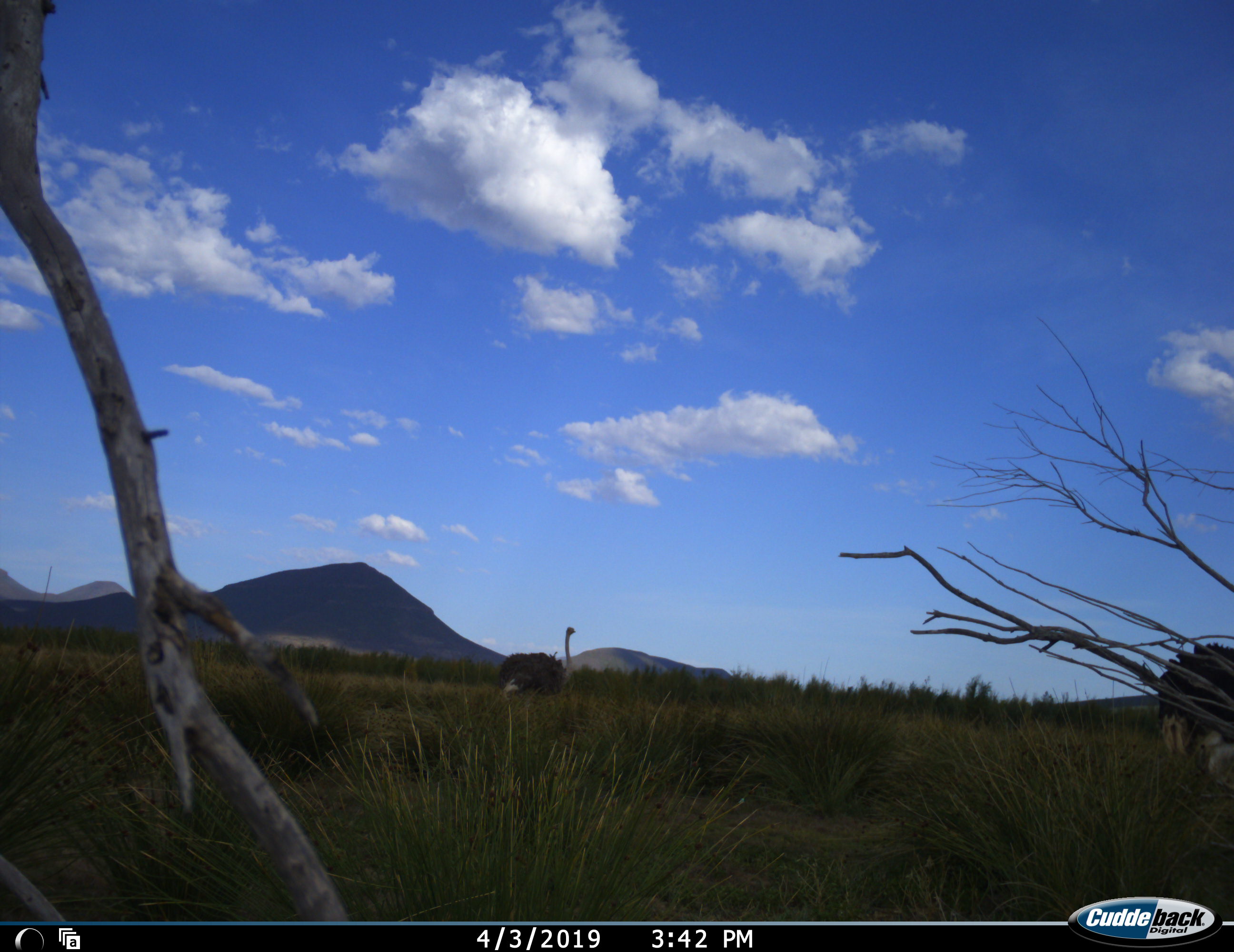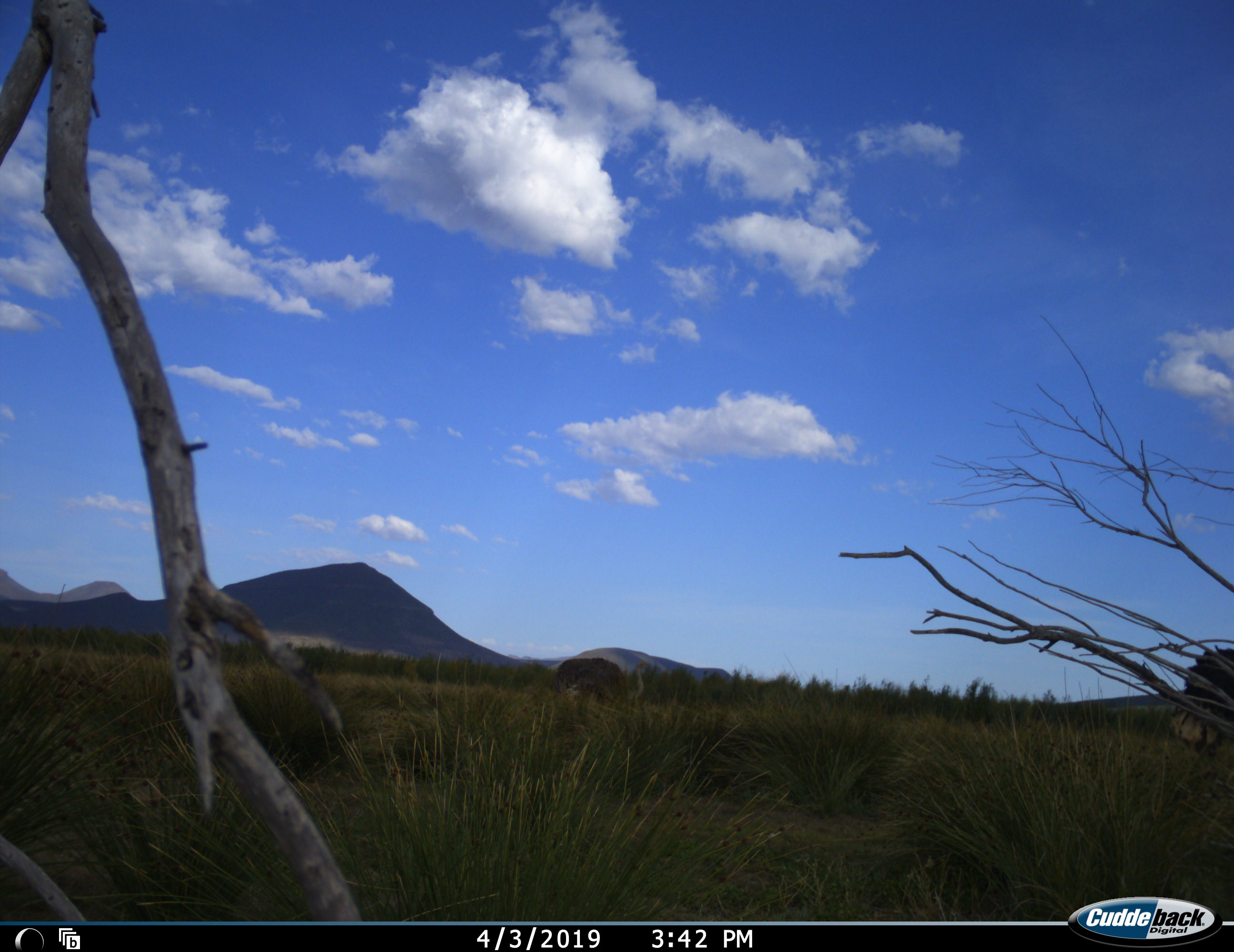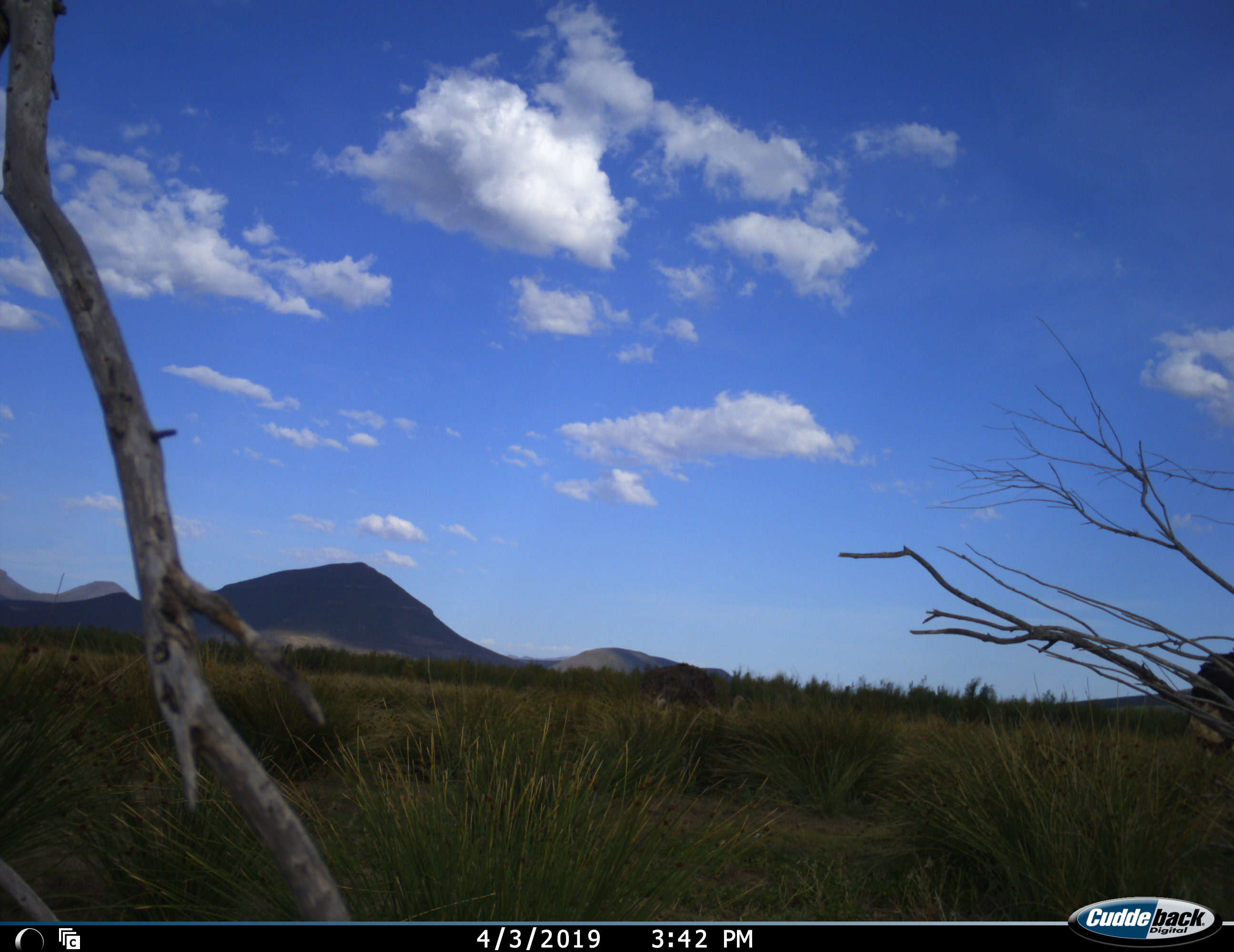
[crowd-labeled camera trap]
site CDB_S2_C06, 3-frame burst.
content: unidentified animal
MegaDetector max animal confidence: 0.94